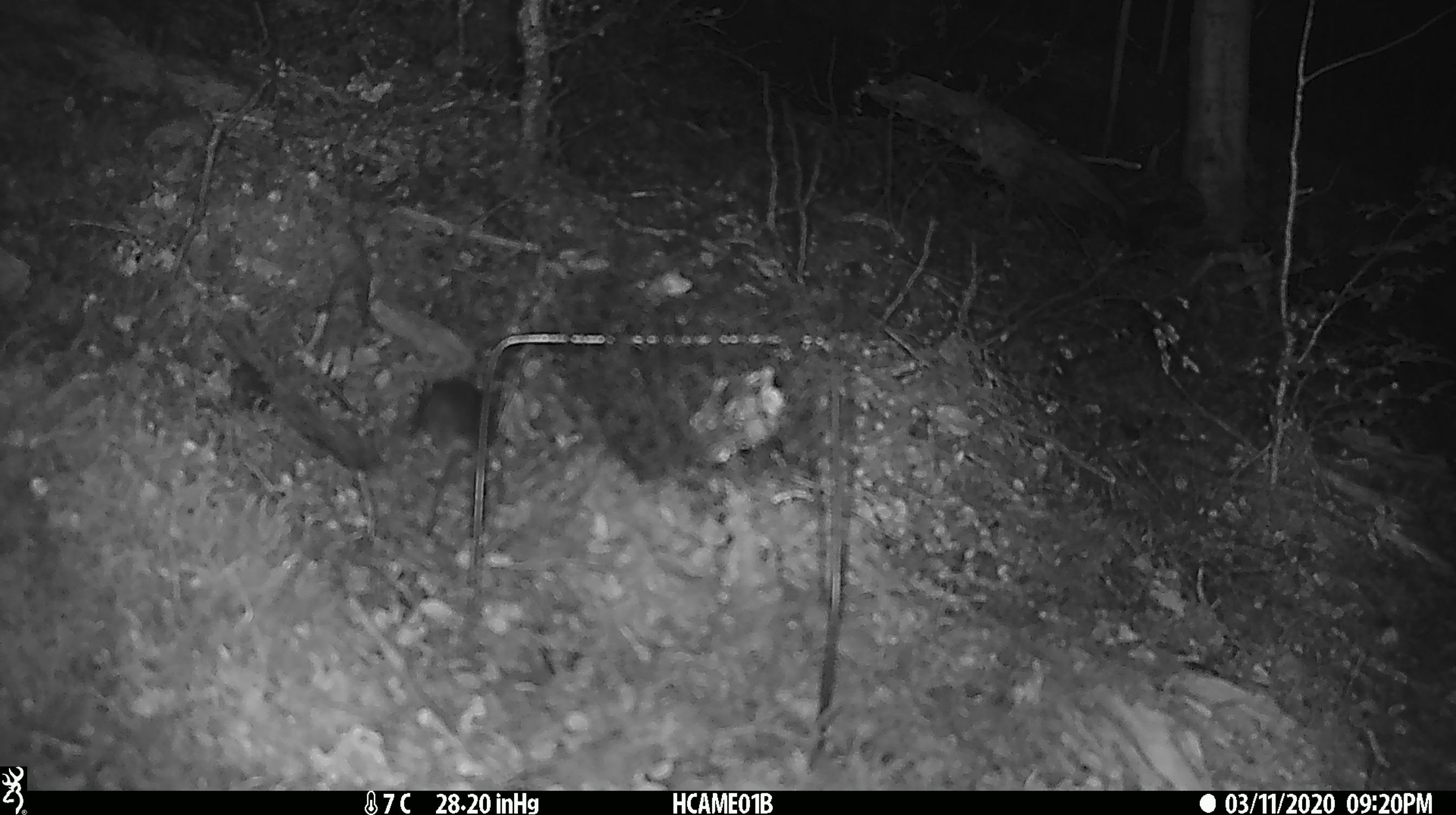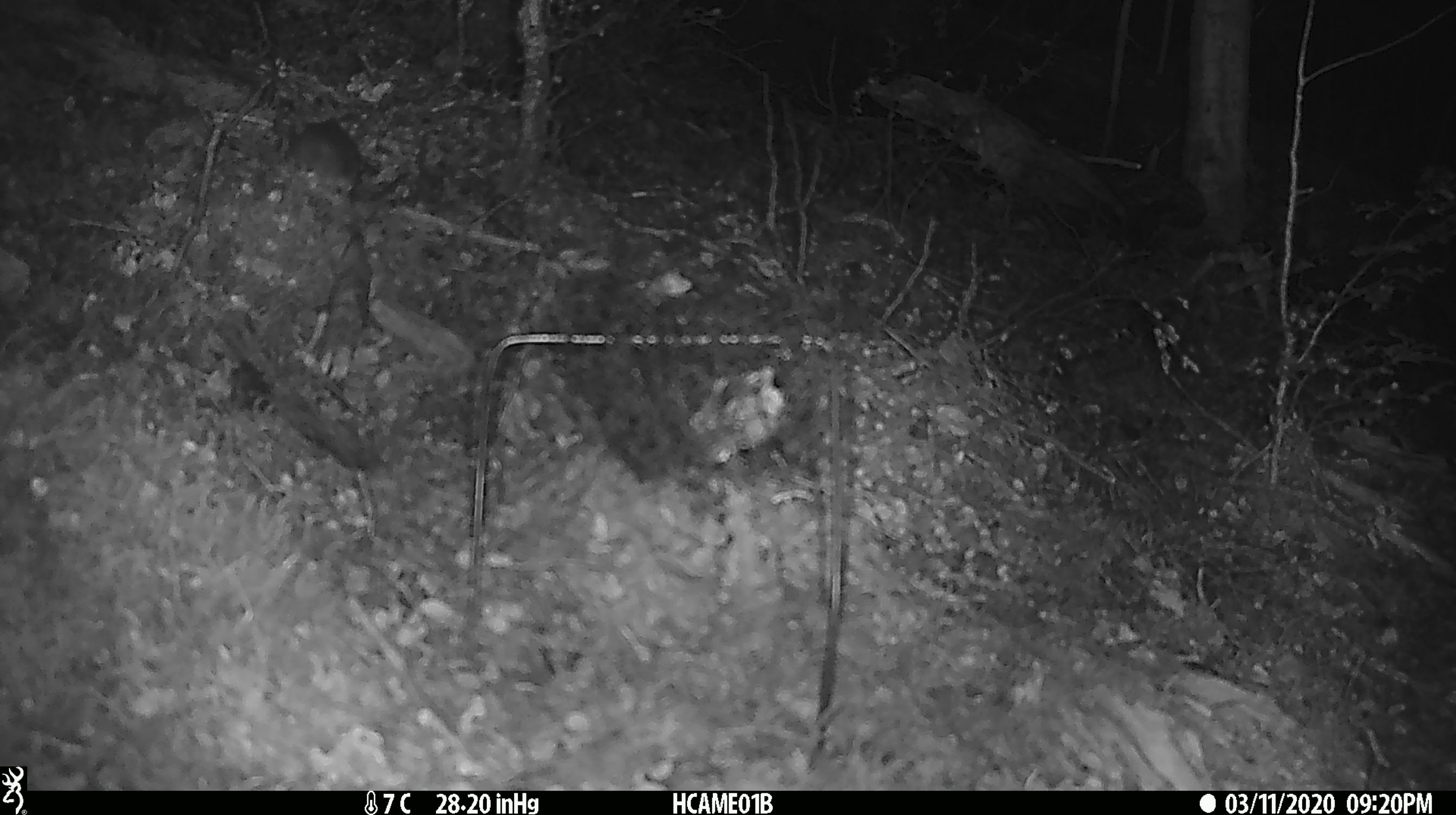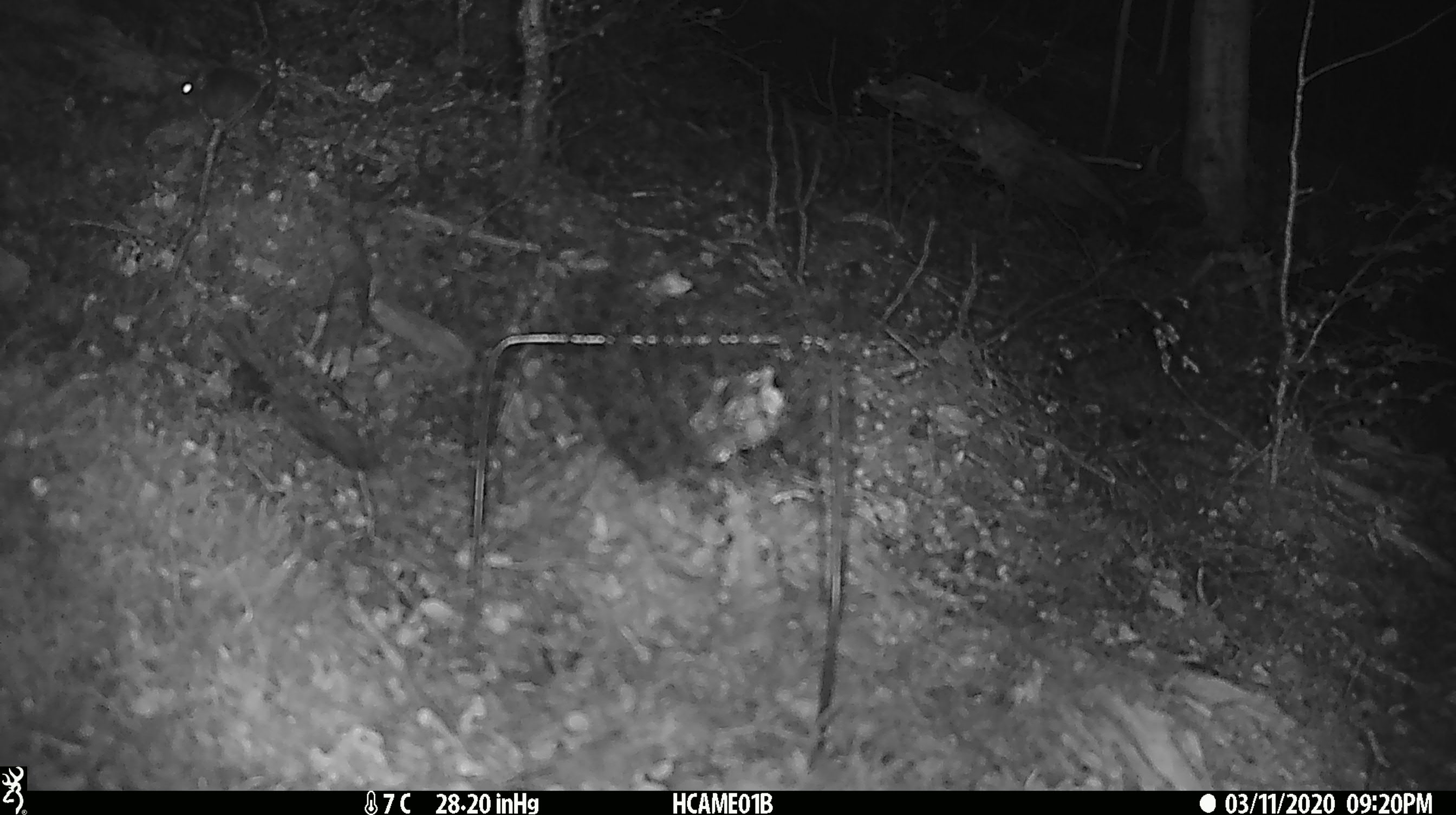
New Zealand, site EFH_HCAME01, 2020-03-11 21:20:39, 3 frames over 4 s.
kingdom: Animalia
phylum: Chordata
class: Mammalia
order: Rodentia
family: Muridae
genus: Mus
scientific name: Mus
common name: mouse